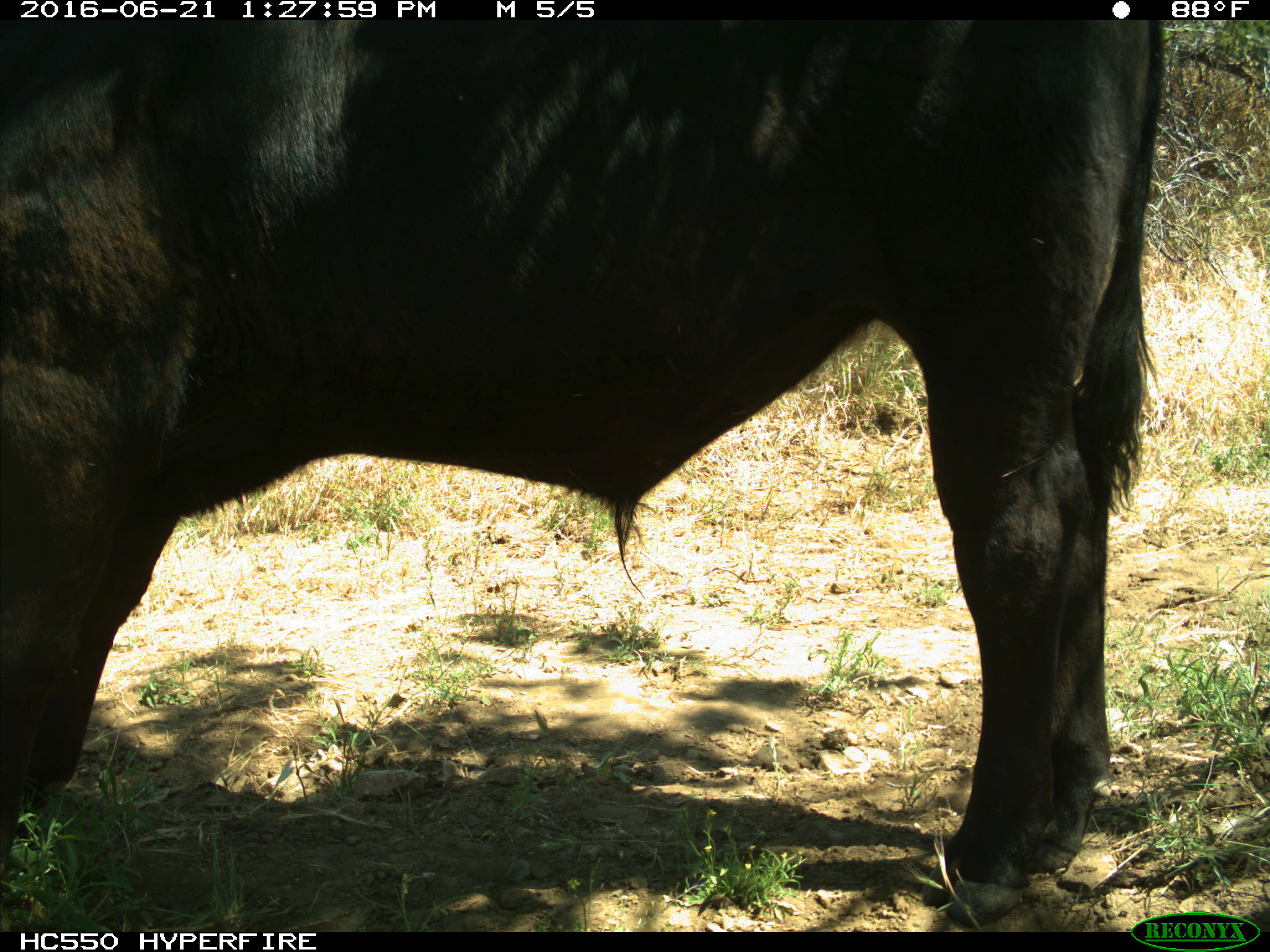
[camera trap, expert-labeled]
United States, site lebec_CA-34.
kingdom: Animalia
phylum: Chordata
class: Mammalia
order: Artiodactyla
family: Bovidae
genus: Bos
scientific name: Bos taurus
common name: domestic cow